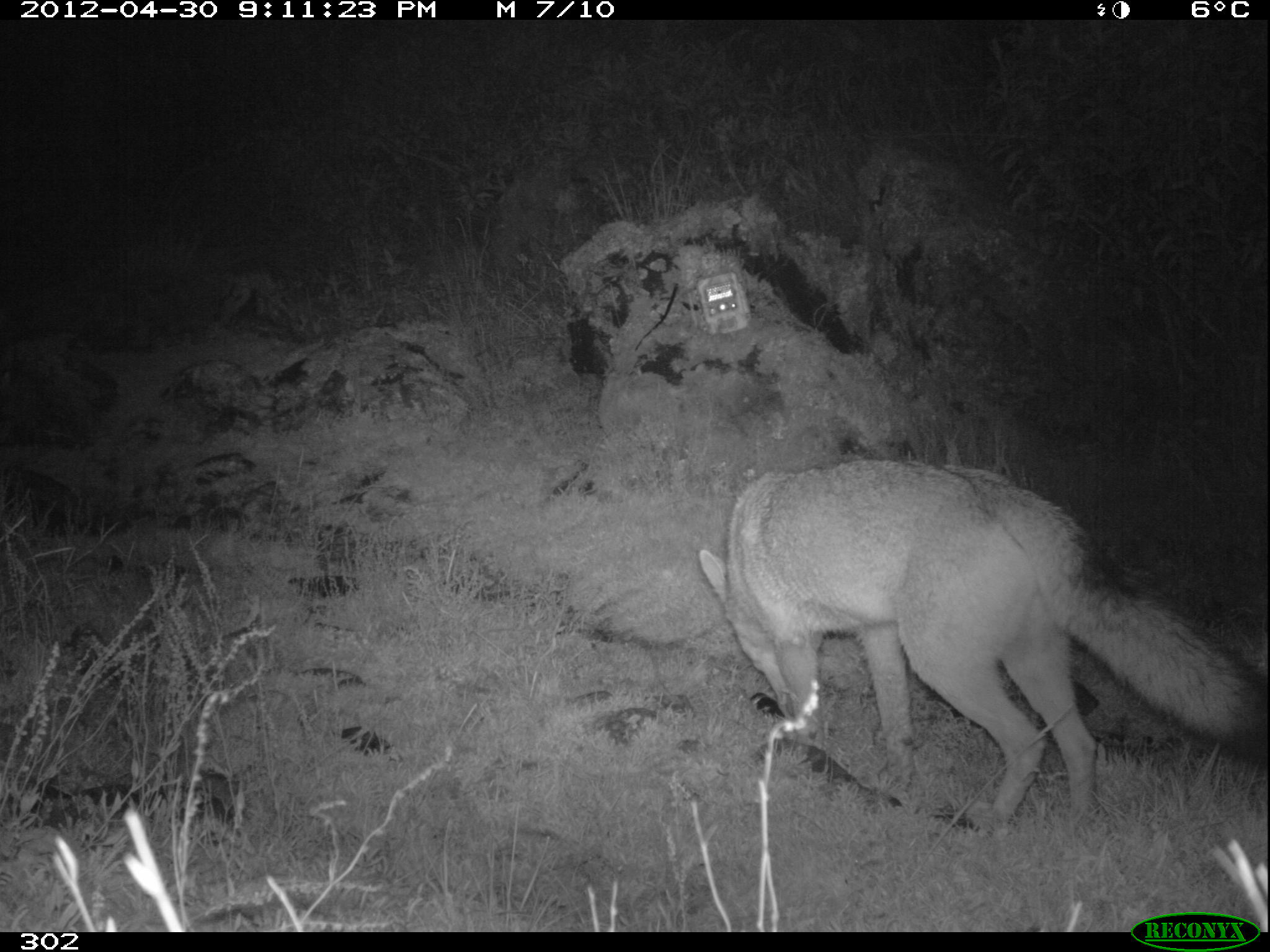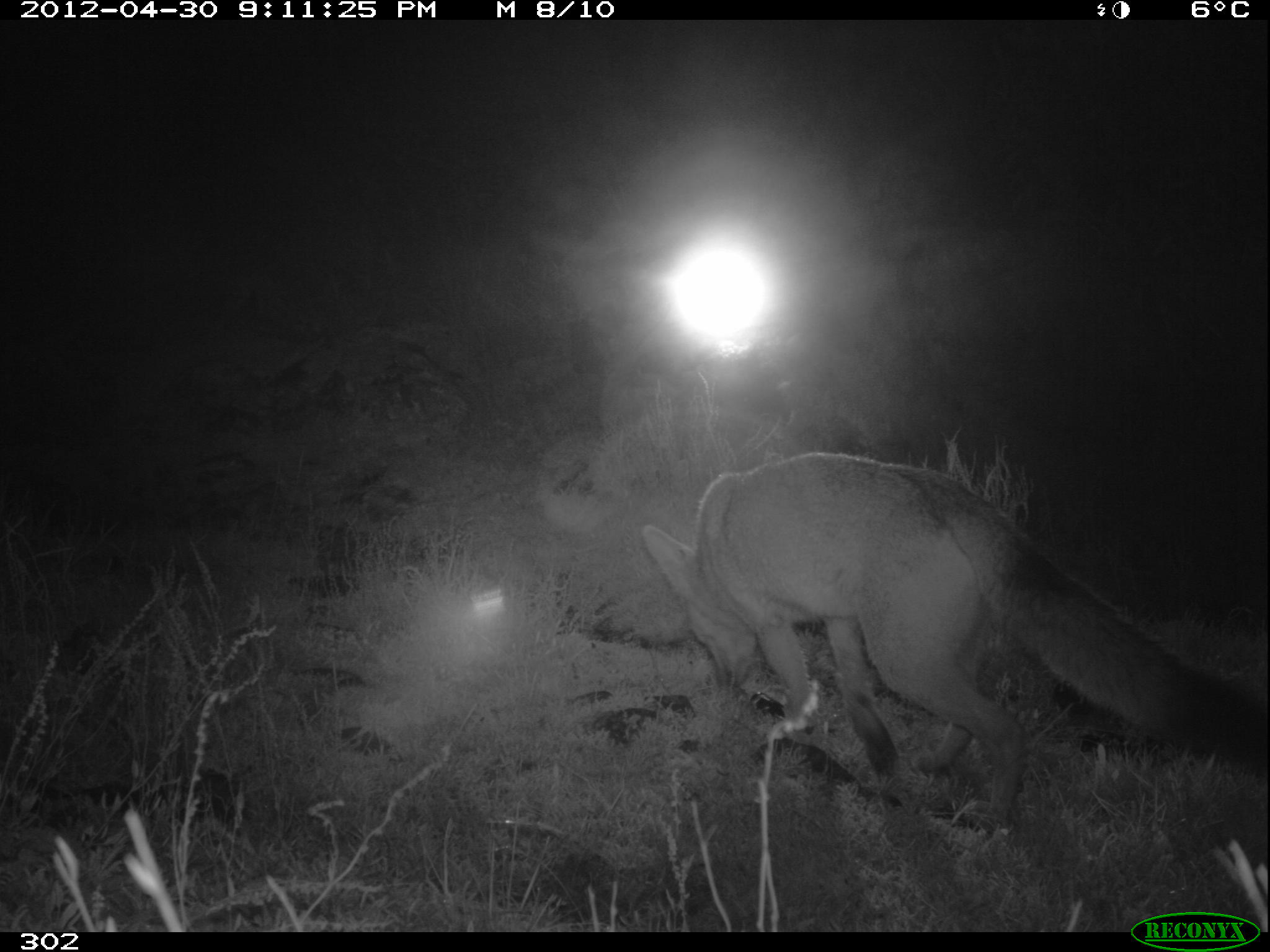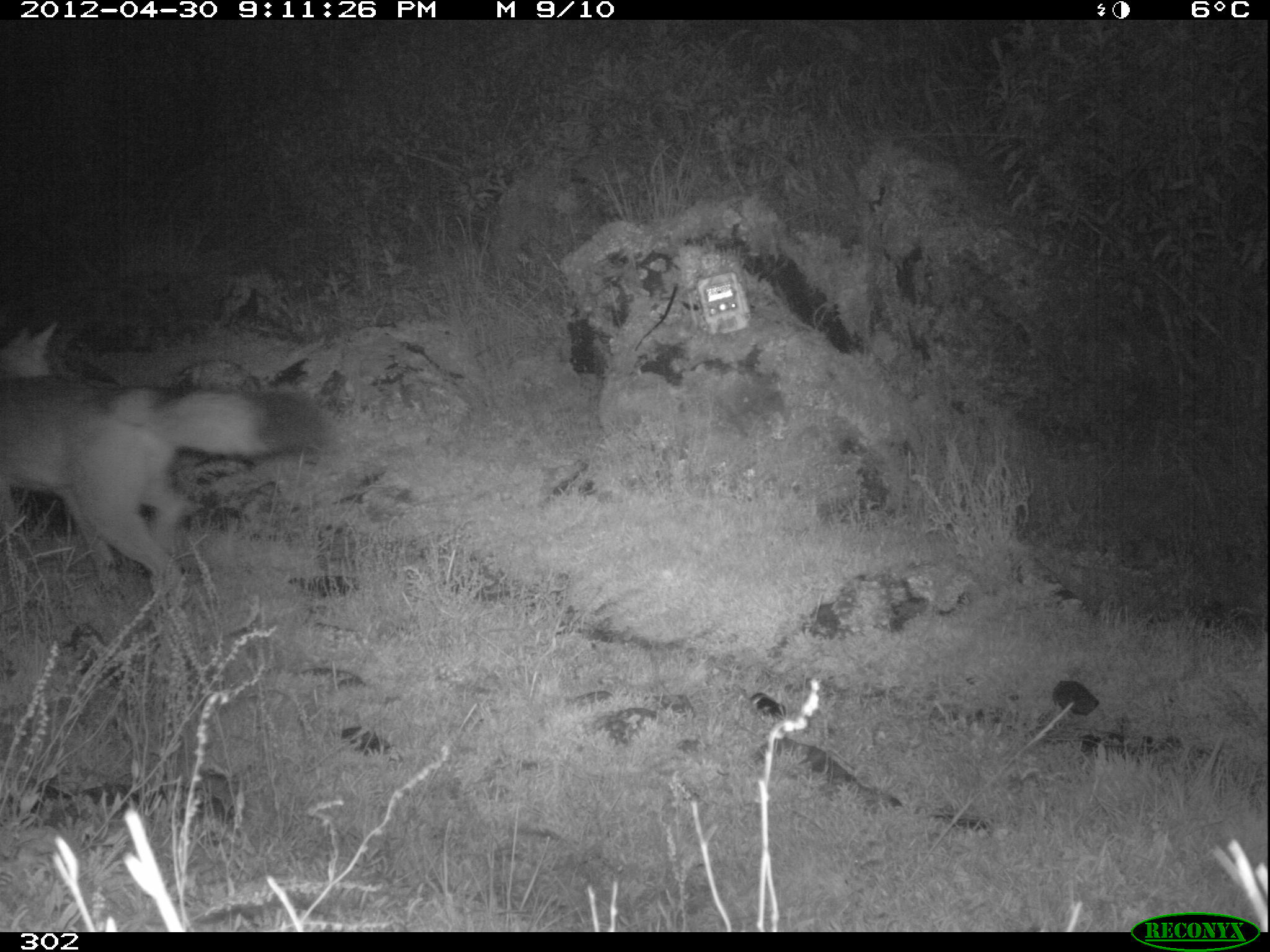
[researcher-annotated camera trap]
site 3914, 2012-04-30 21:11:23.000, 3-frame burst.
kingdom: Animalia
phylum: Chordata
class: Mammalia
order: Carnivora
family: Canidae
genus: Lycalopex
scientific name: Lycalopex culpaeus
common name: culpeo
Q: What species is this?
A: Lycalopex culpaeus (culpeo).